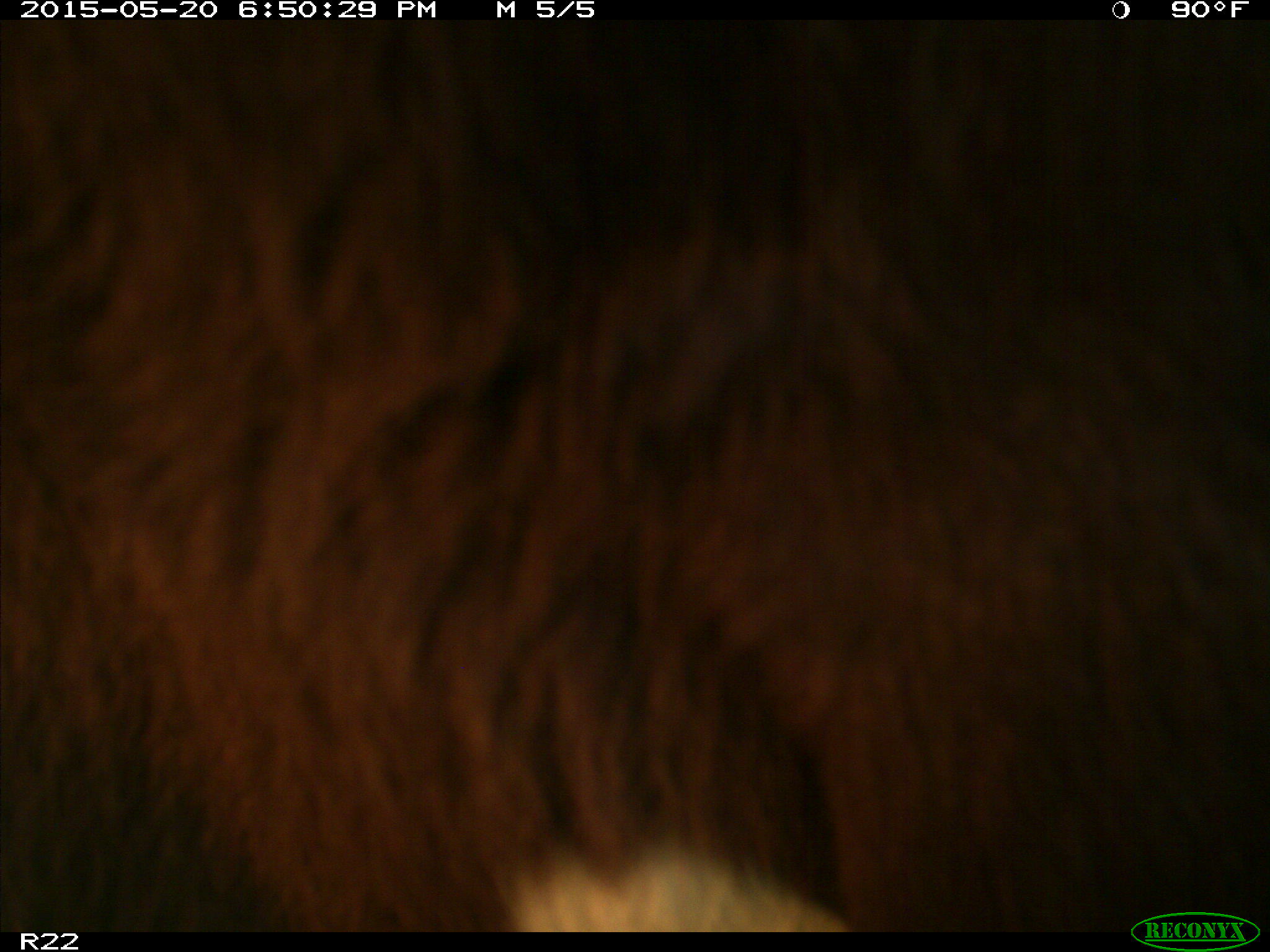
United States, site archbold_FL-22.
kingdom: Animalia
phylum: Chordata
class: Mammalia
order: Artiodactyla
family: Bovidae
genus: Bos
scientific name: Bos taurus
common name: domestic cow